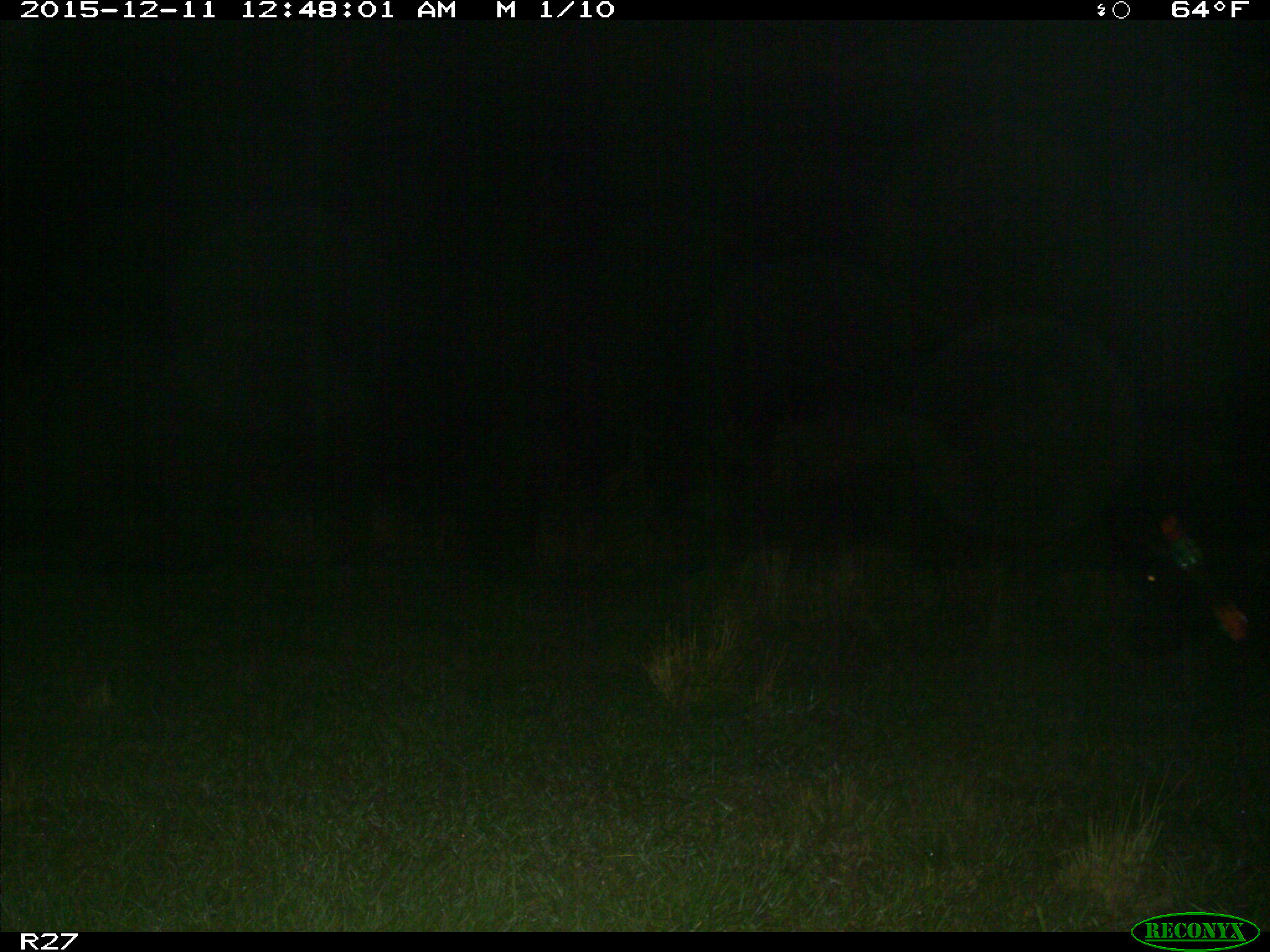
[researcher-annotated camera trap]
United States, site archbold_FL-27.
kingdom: Animalia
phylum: Chordata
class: Mammalia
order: Artiodactyla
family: Suidae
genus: Sus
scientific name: Sus scrofa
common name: wild boar